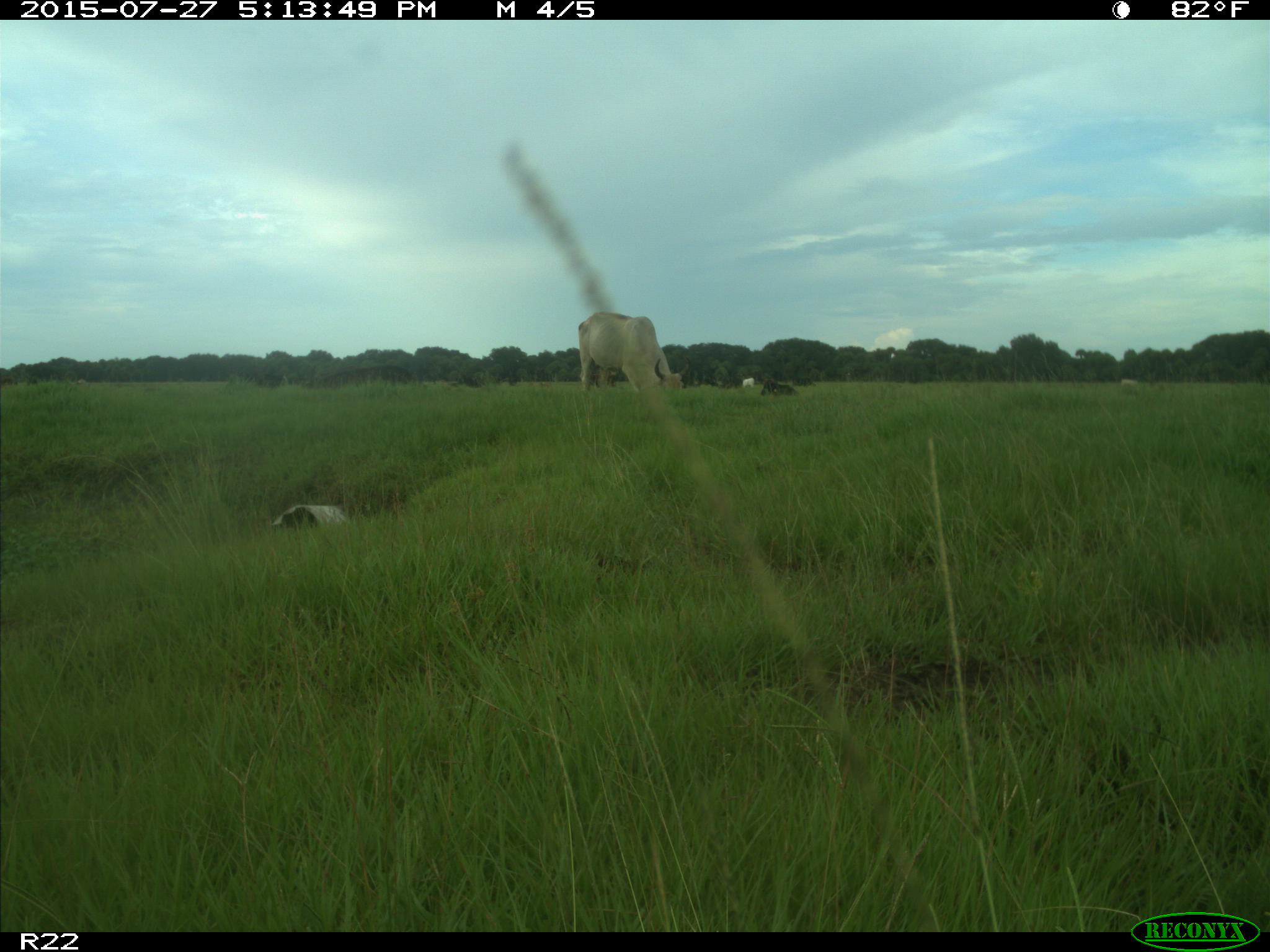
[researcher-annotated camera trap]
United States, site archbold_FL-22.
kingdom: Animalia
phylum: Chordata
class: Mammalia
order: Artiodactyla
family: Bovidae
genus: Bos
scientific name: Bos taurus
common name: domestic cow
Bos taurus (domestic cow).